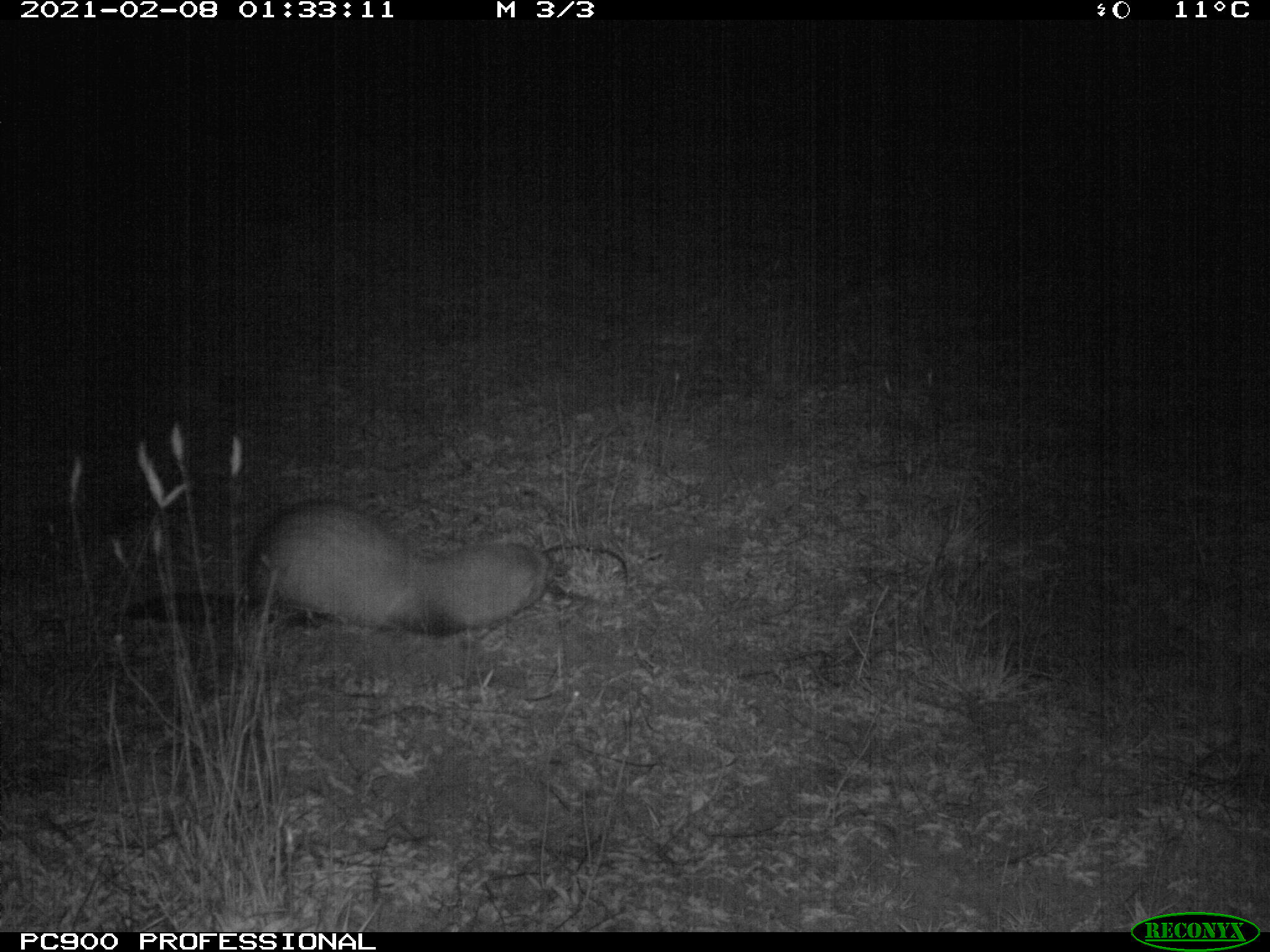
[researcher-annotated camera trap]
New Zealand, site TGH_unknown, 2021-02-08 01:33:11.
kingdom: Animalia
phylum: Chordata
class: Mammalia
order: Carnivora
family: Mustelidae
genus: Mustela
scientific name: Mustela furo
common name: ferret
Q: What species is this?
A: Ferret (Mustela furo).